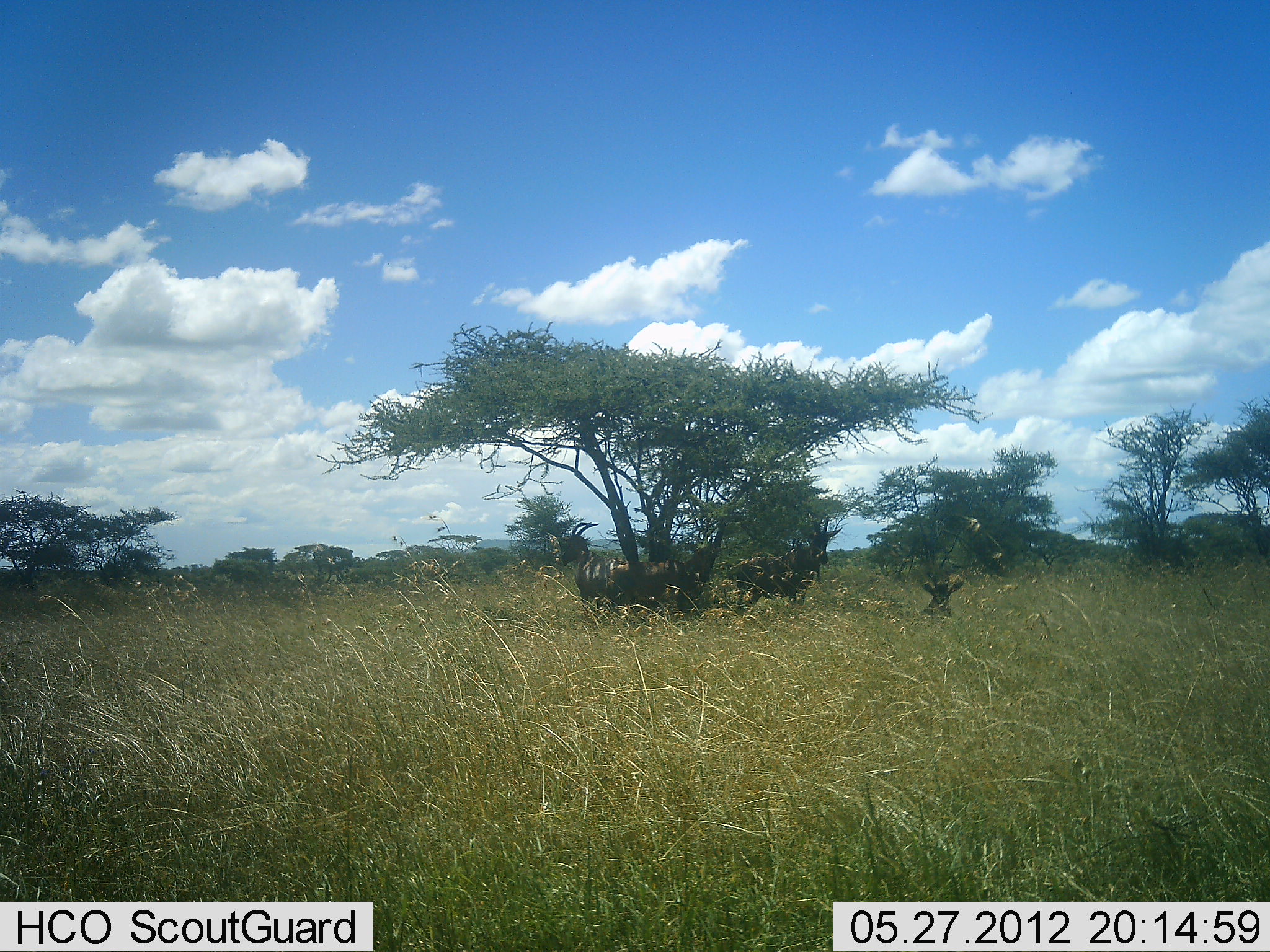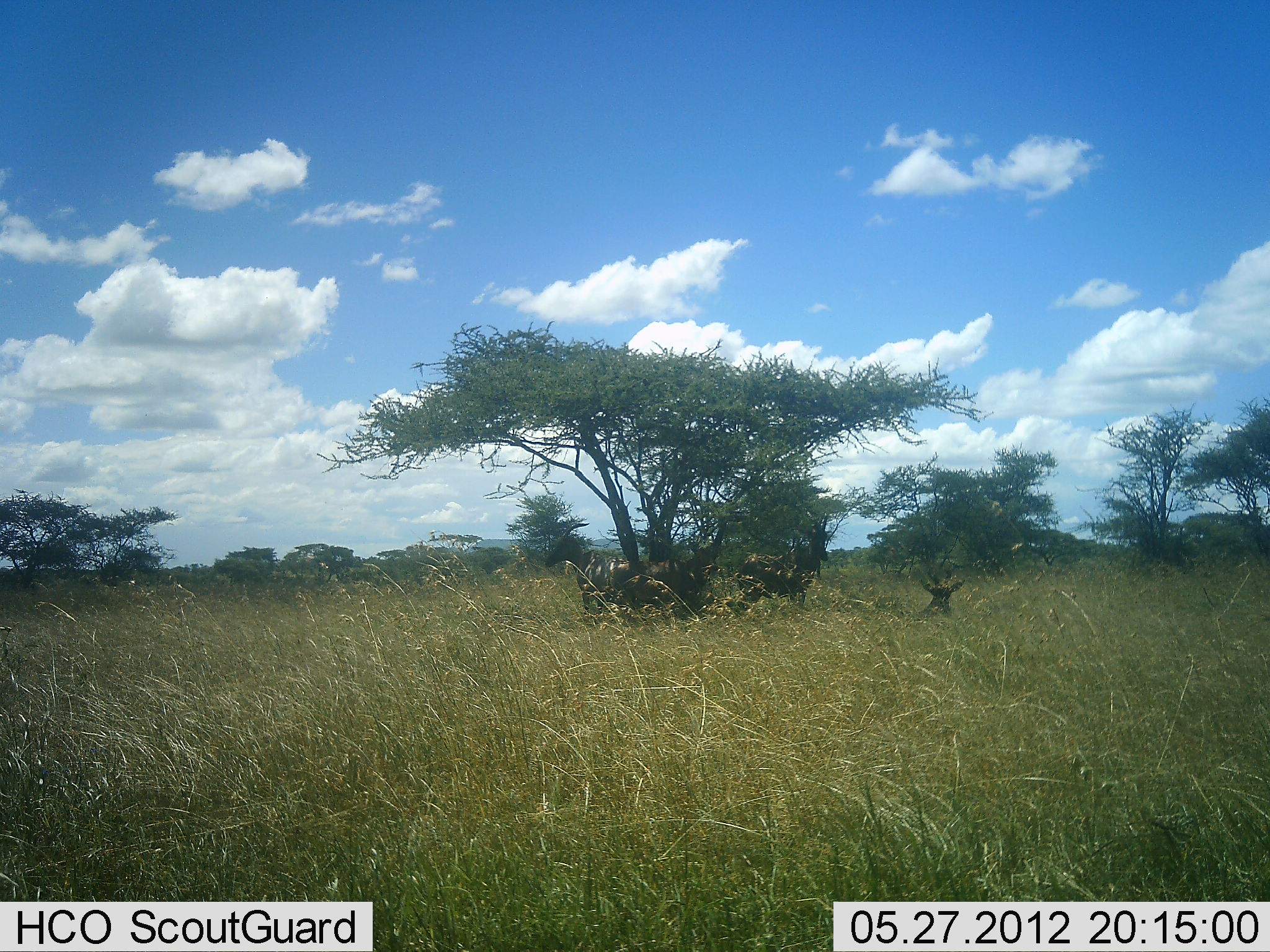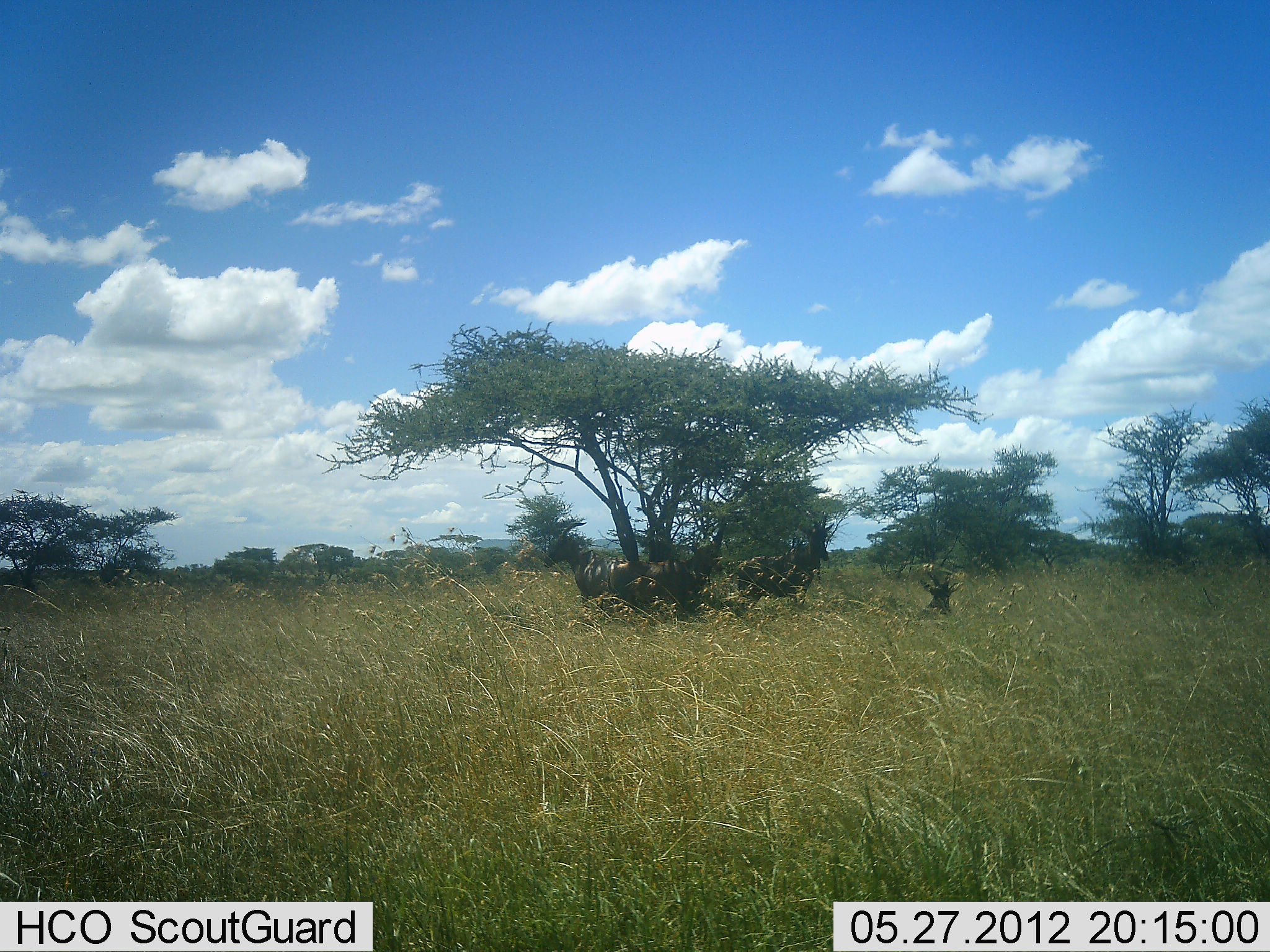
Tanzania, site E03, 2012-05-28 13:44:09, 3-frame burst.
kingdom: Animalia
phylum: Chordata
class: Mammalia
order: Artiodactyla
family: Bovidae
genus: Damaliscus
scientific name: Damaliscus lunatus jimela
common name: topi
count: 4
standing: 70%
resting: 100%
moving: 0%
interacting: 0%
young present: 0%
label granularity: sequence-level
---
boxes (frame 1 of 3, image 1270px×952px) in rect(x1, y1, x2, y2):
animal: rect(597, 531, 726, 632); rect(729, 515, 843, 616); rect(557, 522, 634, 627); rect(917, 573, 967, 623)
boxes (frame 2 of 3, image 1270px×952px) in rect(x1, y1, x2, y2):
animal: rect(608, 530, 725, 613); rect(736, 514, 830, 613); rect(543, 522, 635, 615); rect(912, 566, 967, 620)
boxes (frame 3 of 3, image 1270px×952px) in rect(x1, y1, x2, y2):
animal: rect(605, 535, 724, 623); rect(733, 511, 837, 606); rect(543, 521, 646, 612); rect(907, 568, 966, 628)